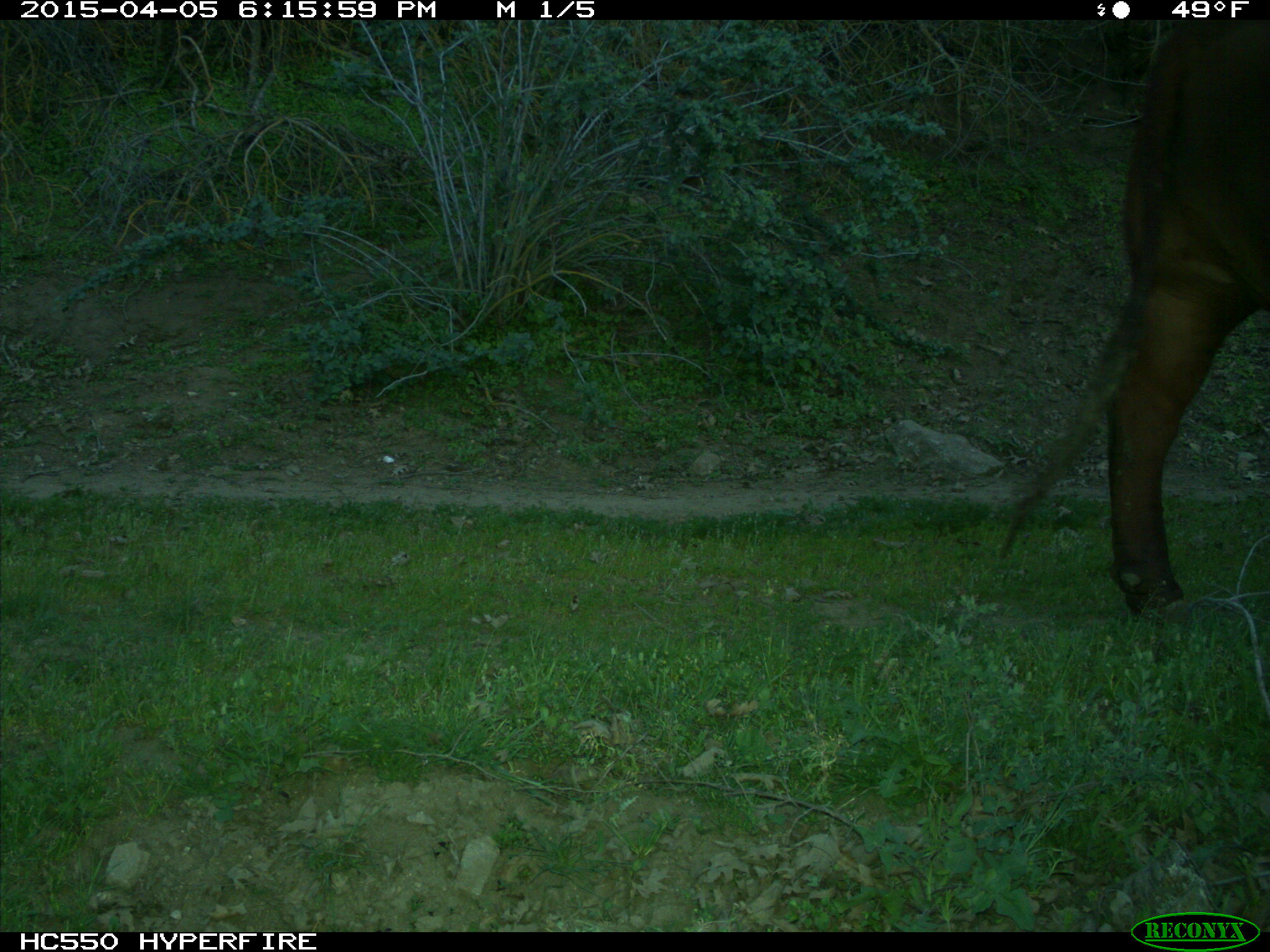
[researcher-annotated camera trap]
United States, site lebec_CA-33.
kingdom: Animalia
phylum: Chordata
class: Mammalia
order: Artiodactyla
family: Bovidae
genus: Bos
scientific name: Bos taurus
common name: domestic cow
Bos taurus (domestic cow).